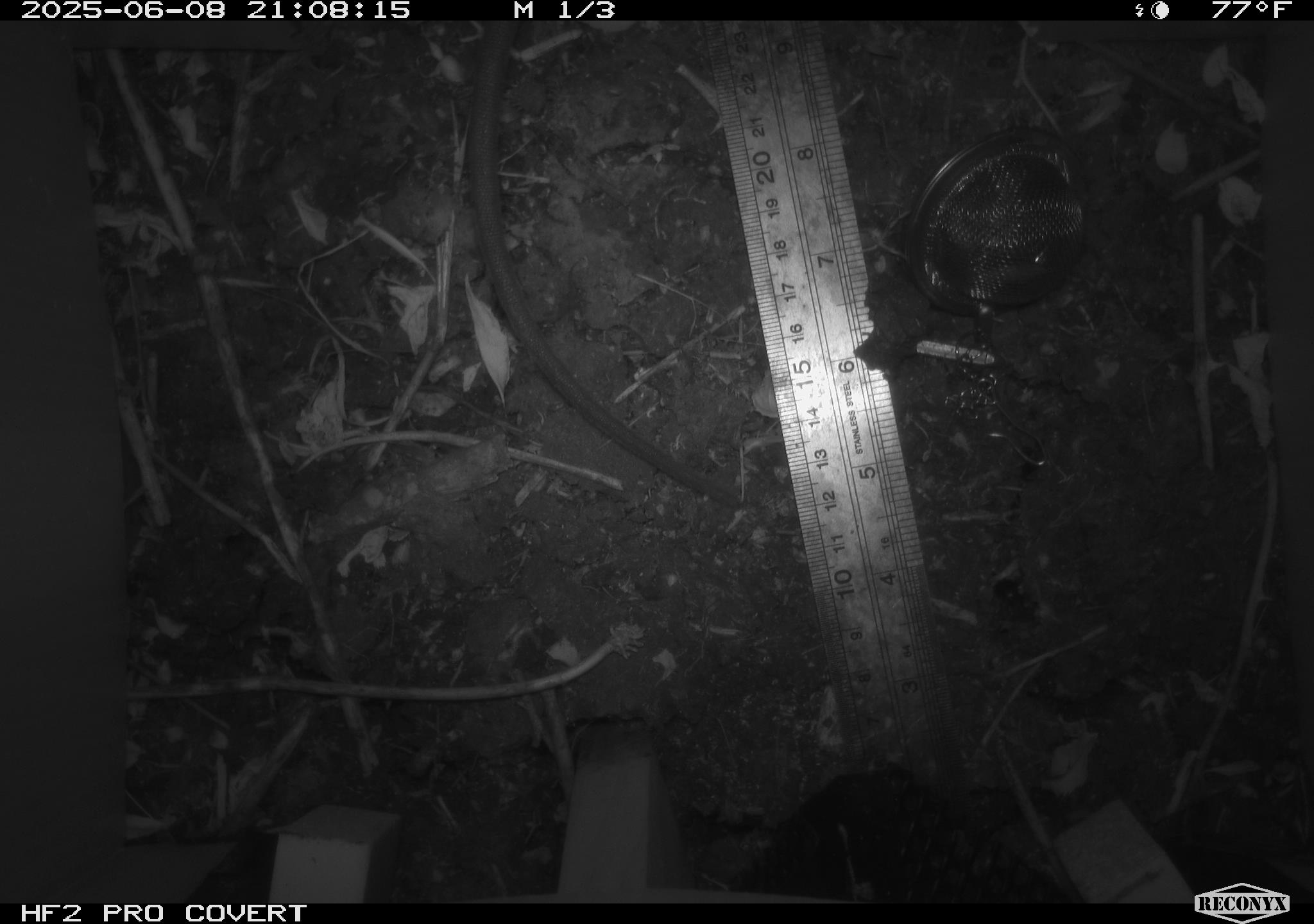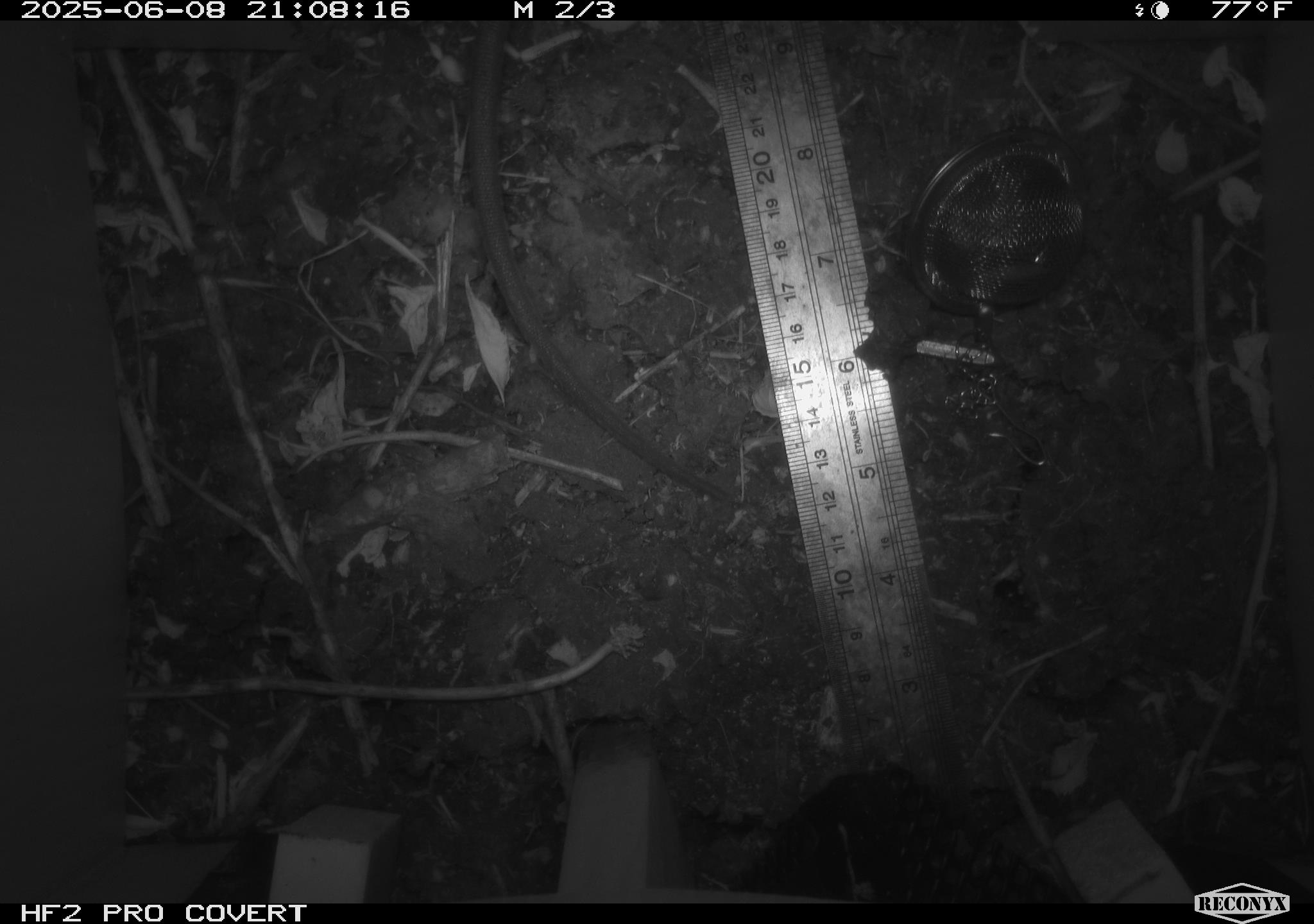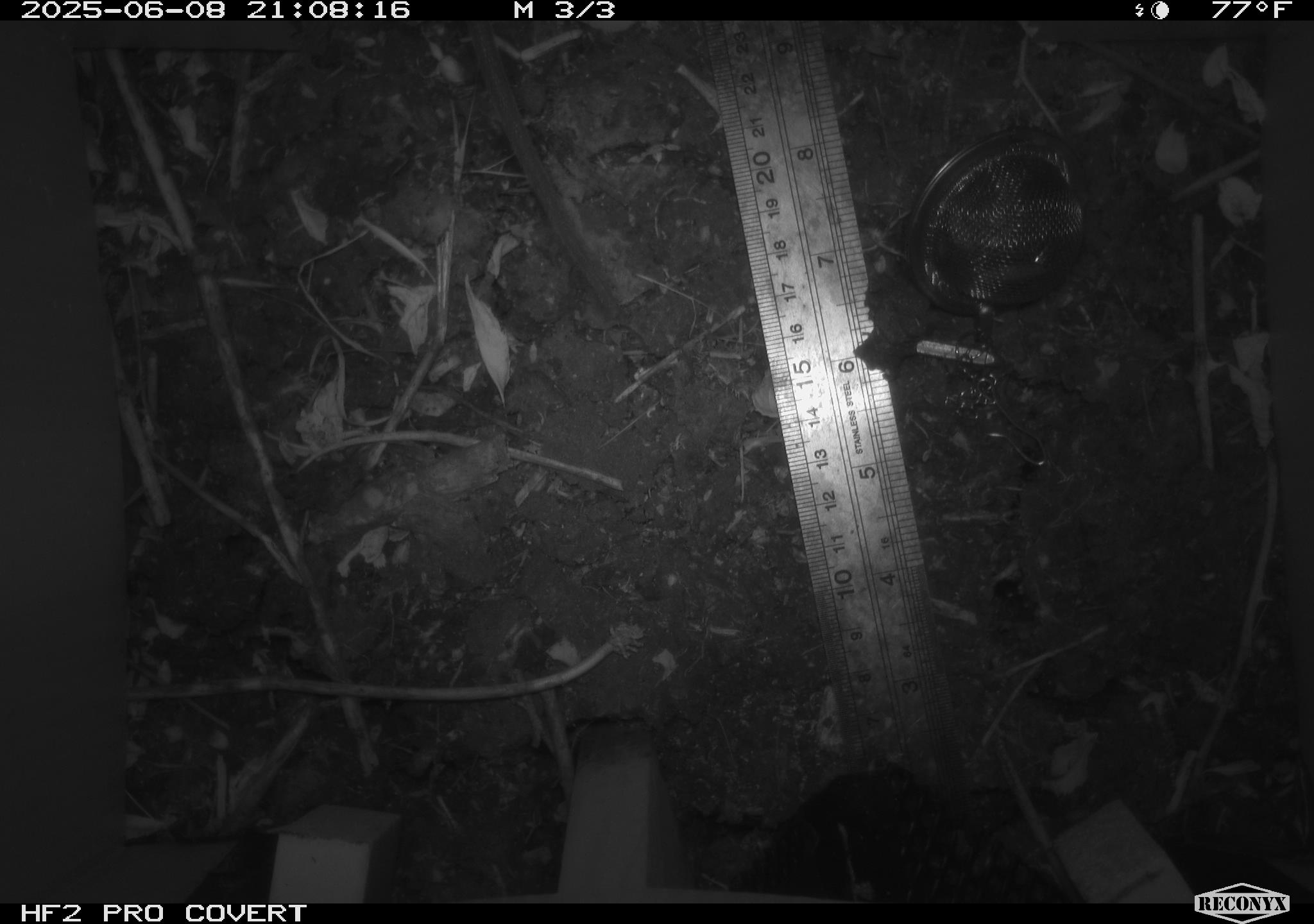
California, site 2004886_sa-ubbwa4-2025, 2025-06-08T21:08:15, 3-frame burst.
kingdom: Animalia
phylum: Chordata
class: Mammalia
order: Rodentia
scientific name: Rodentia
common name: rodent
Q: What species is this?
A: Rodent (Rodentia).